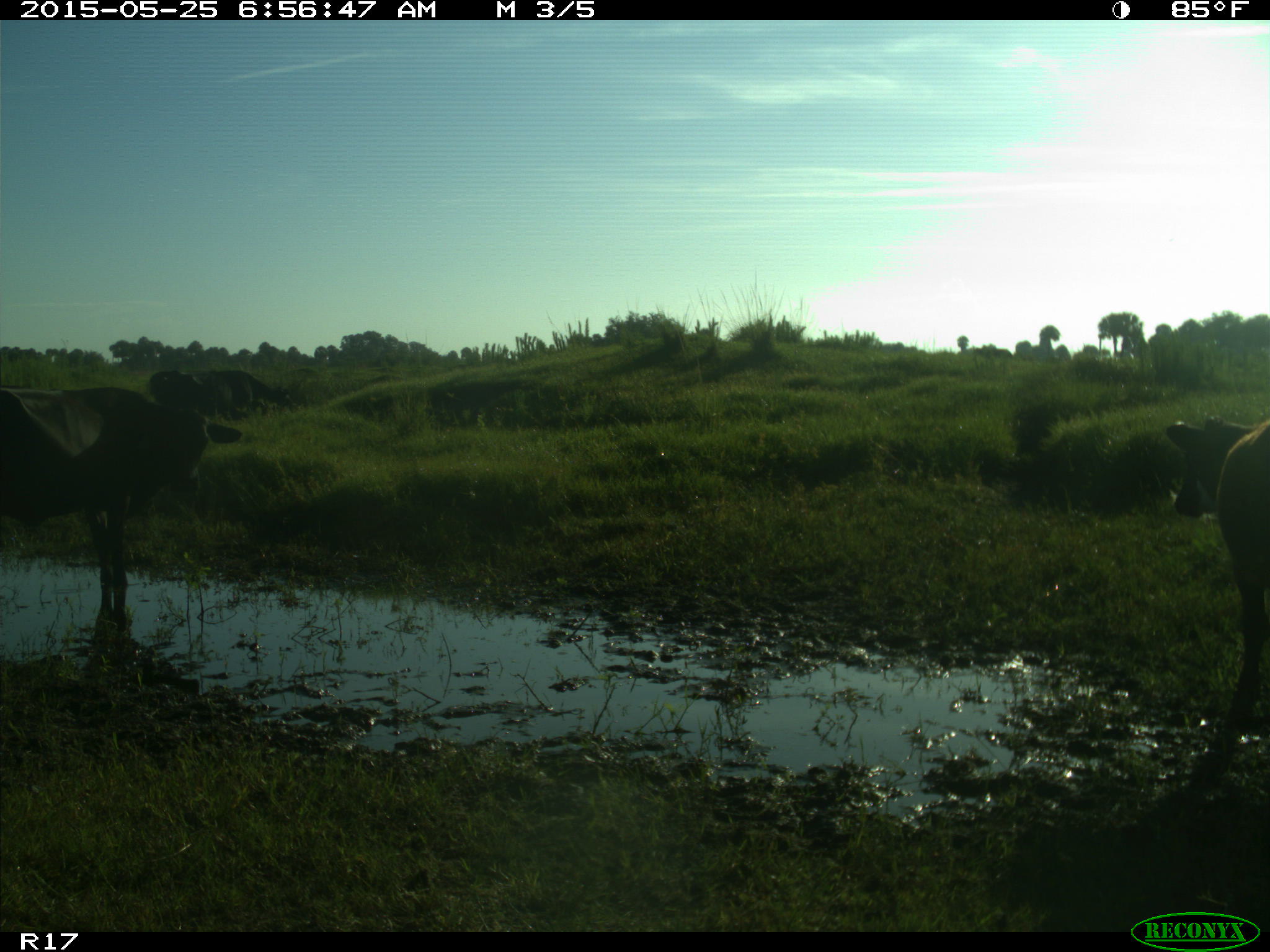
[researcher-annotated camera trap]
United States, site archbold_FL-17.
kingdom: Animalia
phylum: Chordata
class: Mammalia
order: Artiodactyla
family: Bovidae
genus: Bos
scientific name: Bos taurus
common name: domestic cow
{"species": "Bos taurus (domestic cow)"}